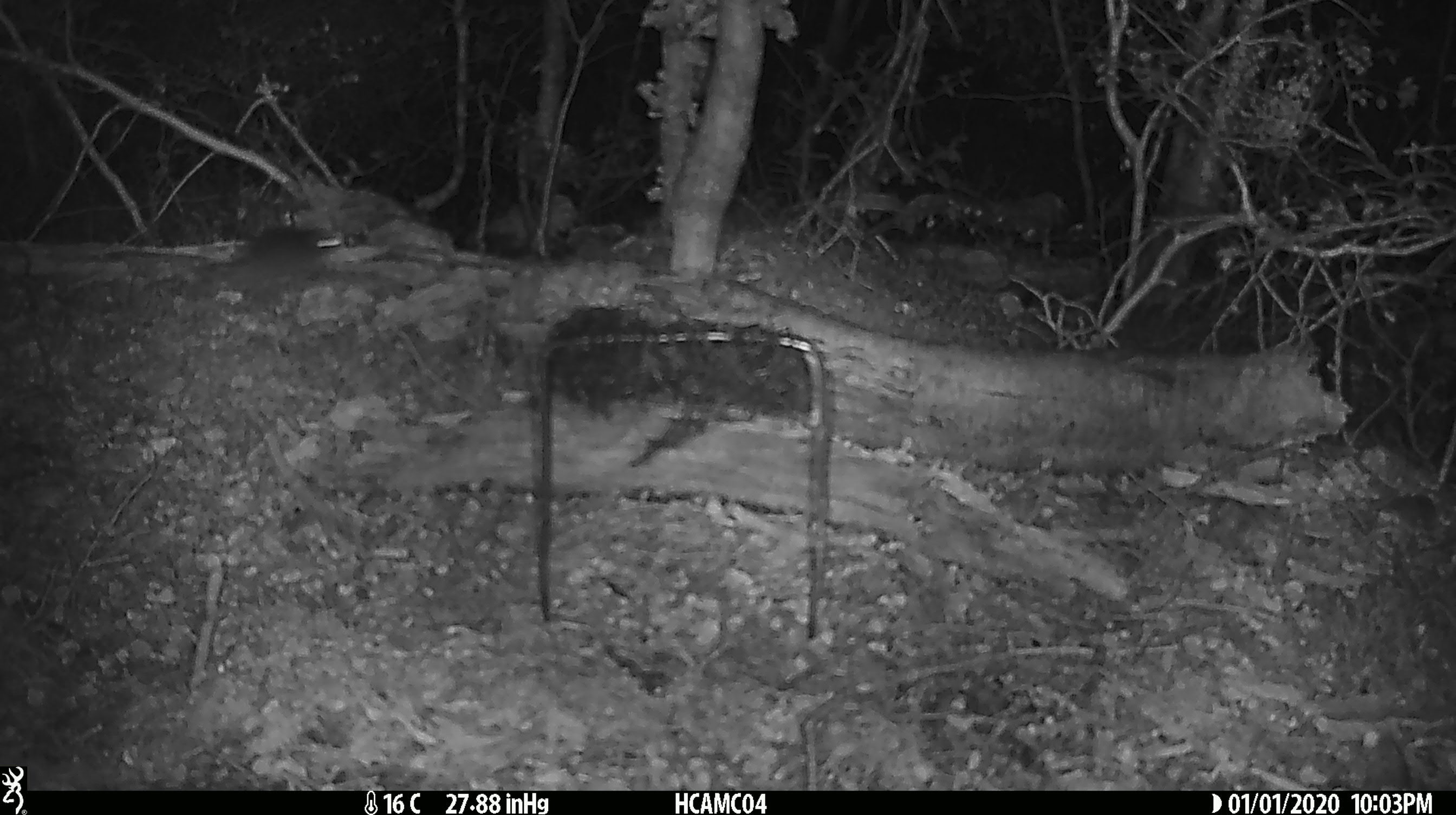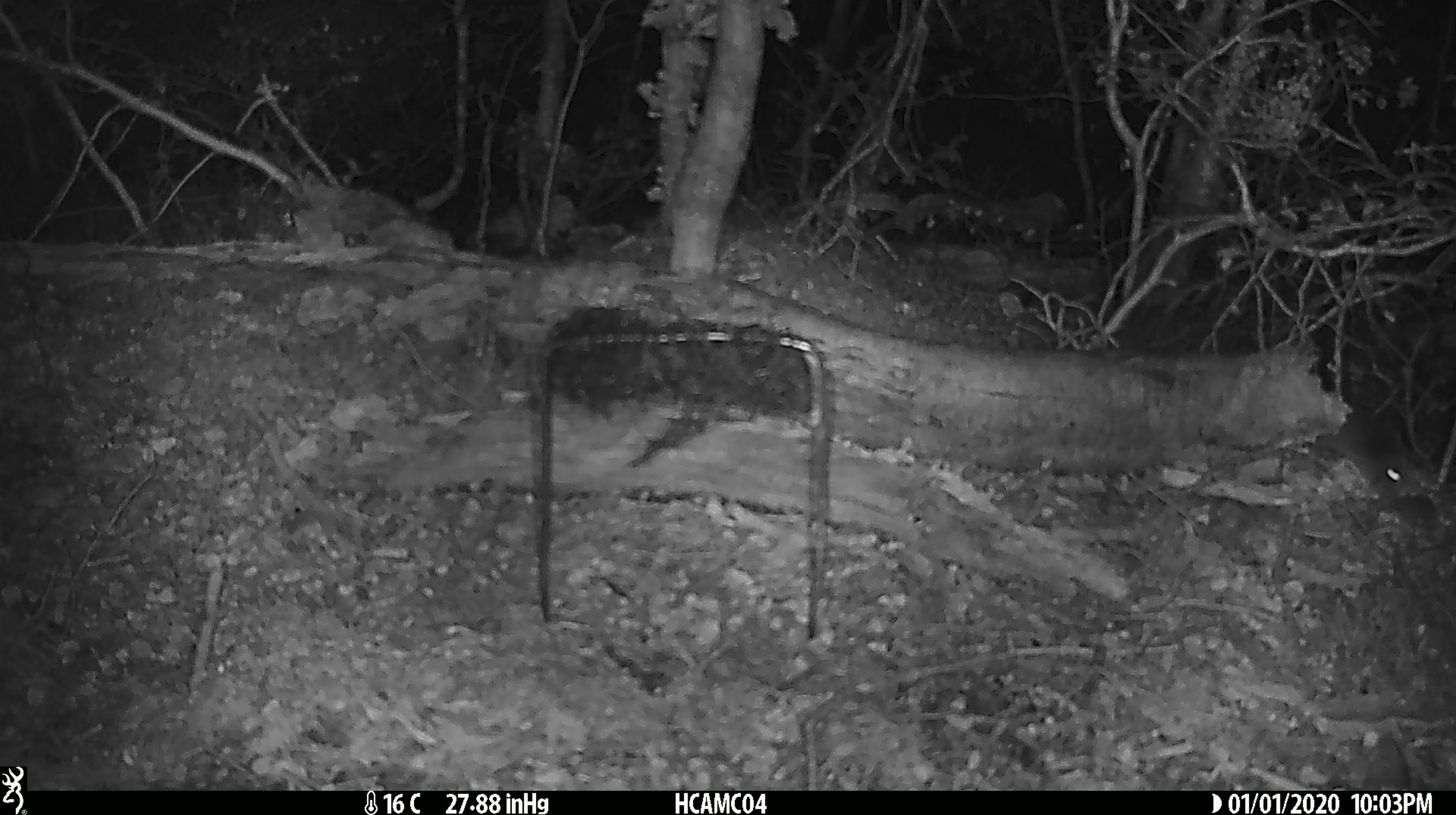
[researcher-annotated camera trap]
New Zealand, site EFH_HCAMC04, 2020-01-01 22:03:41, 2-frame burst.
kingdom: Animalia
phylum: Chordata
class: Mammalia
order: Rodentia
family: Muridae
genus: Mus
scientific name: Mus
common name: mouse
Mouse (Mus).